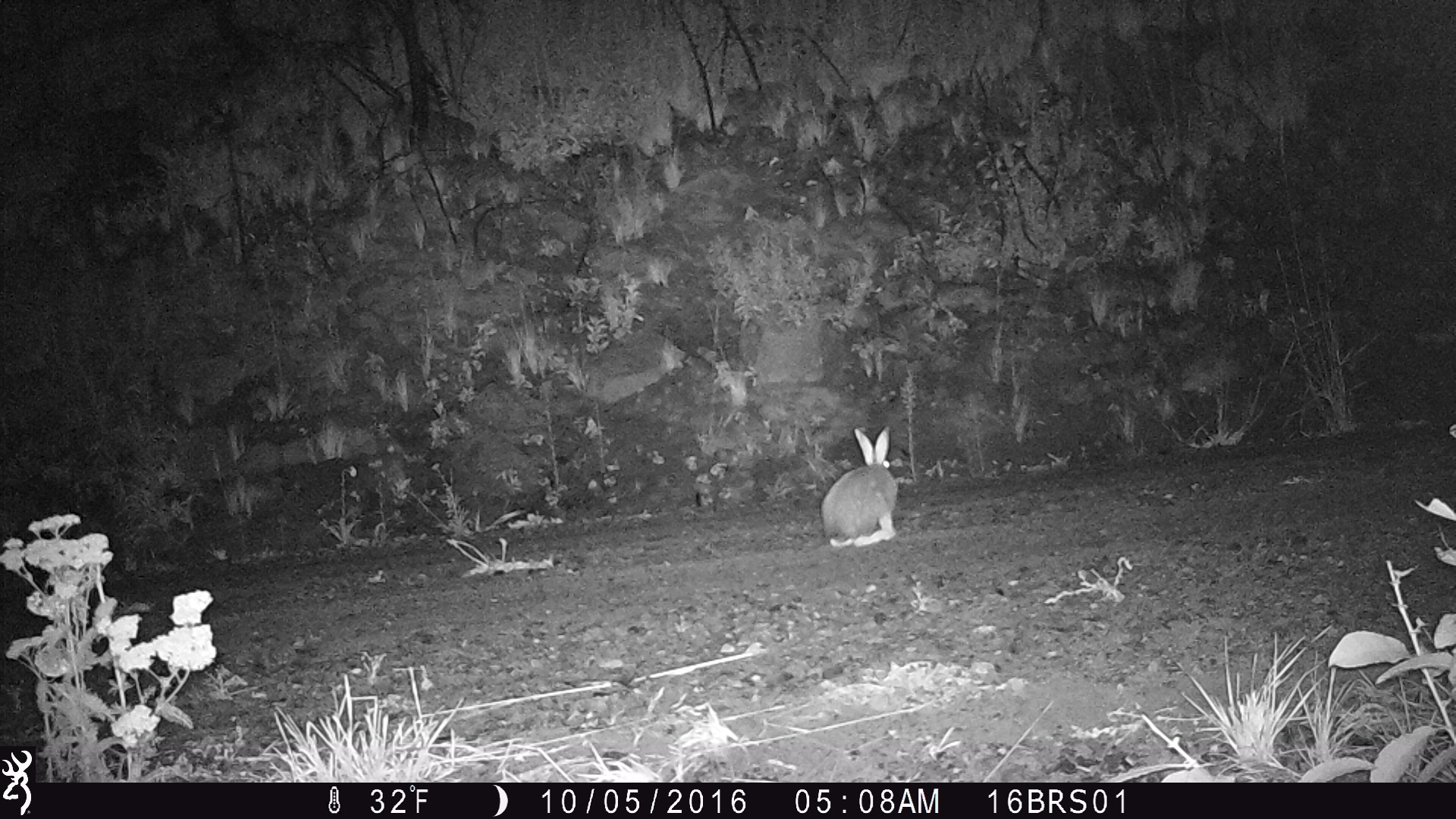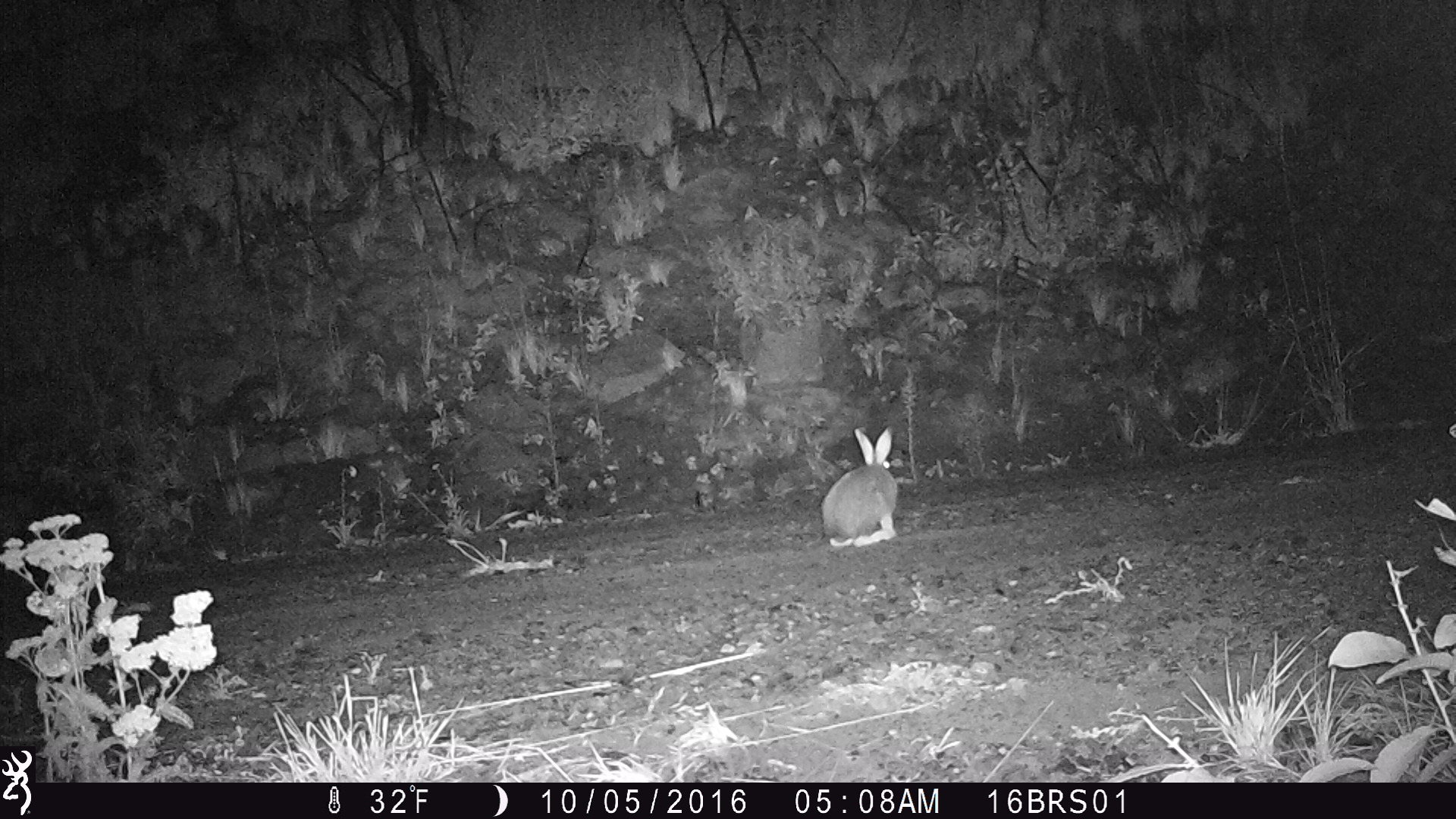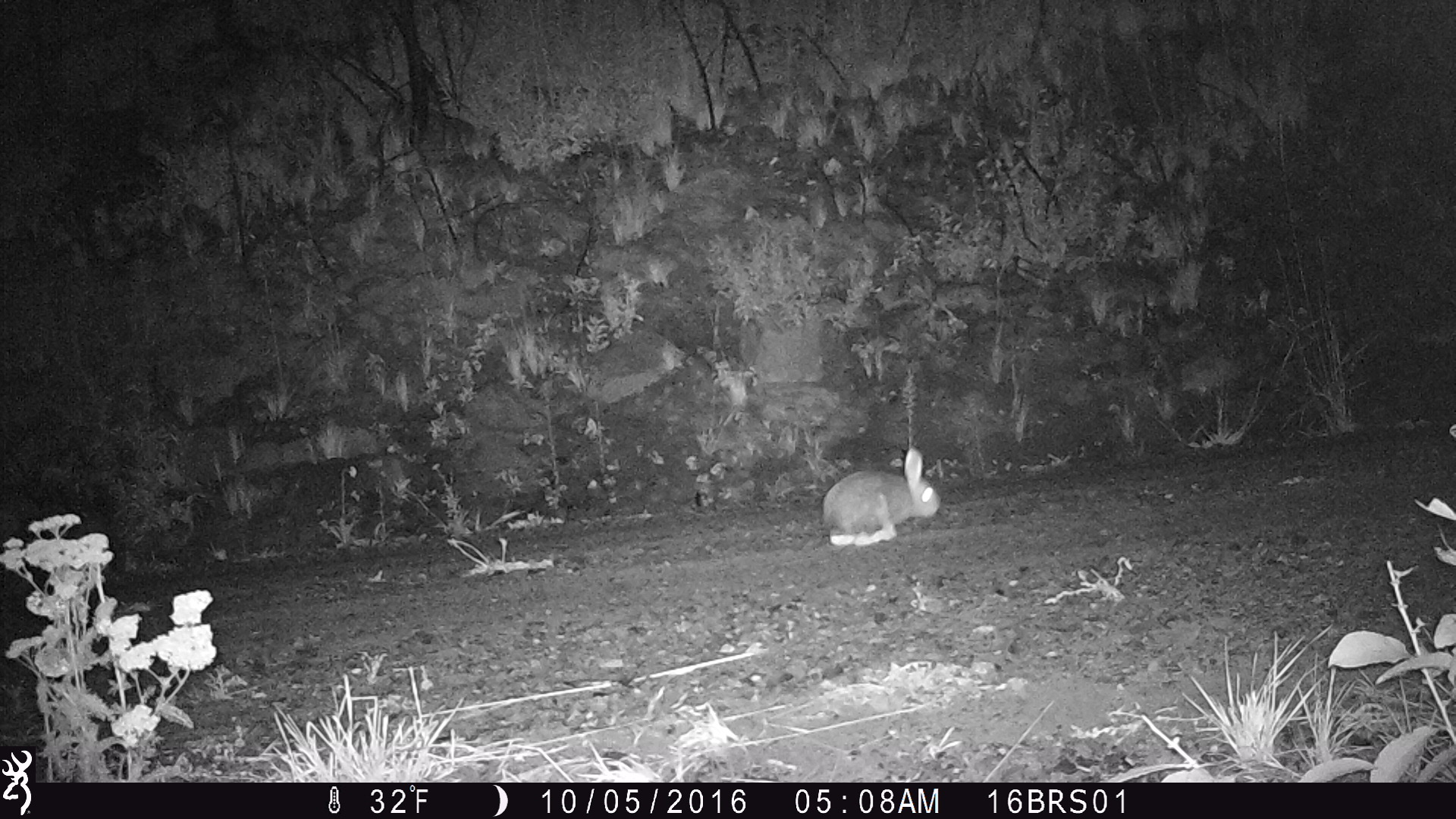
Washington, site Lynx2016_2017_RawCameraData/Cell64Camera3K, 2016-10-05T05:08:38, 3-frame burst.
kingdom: Animalia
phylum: Chordata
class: Mammalia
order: Lagomorpha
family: Leporidae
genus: Lepus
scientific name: Lepus americanus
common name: snowshoe hare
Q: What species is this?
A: Lepus americanus (snowshoe hare).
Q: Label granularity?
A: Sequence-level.